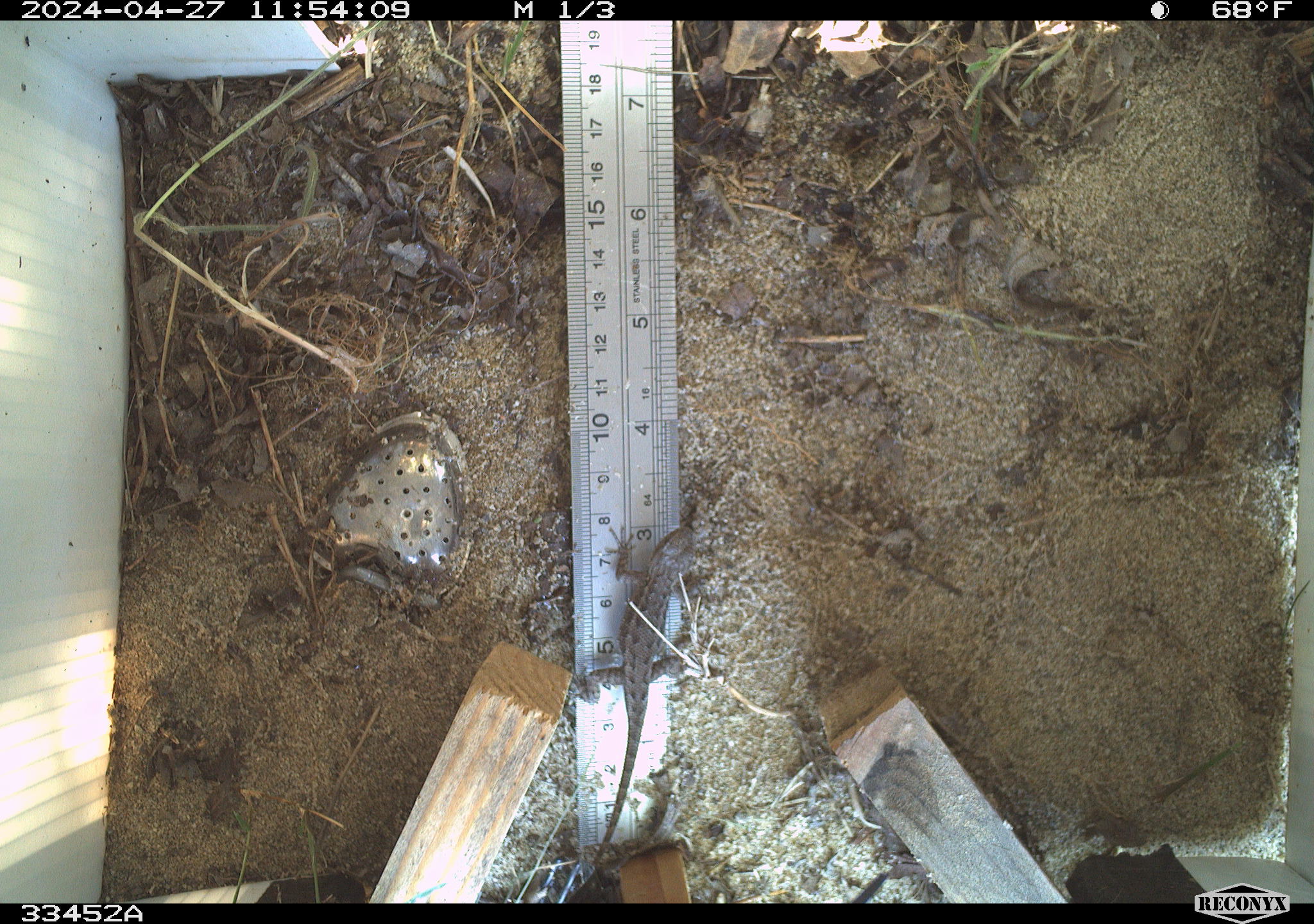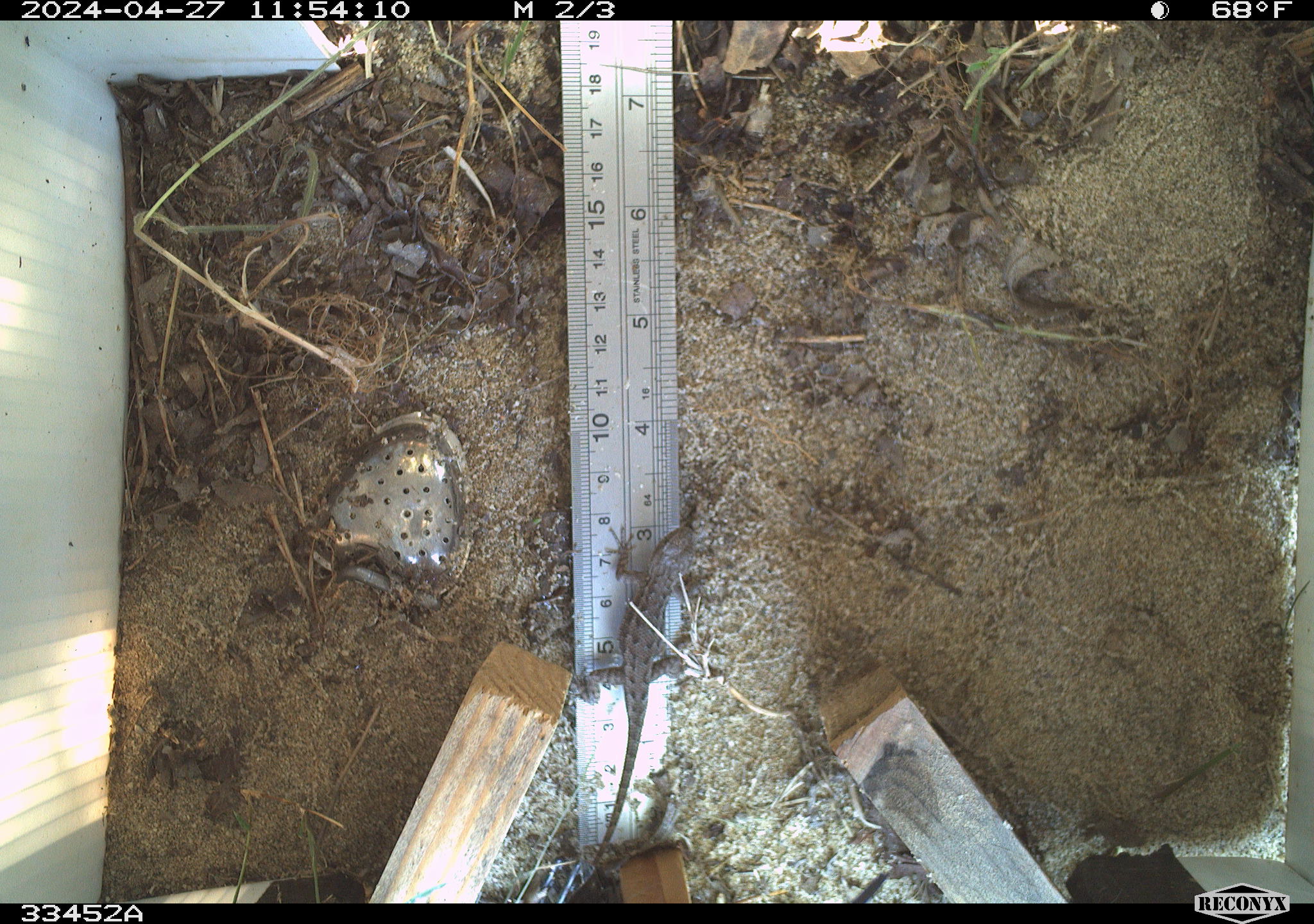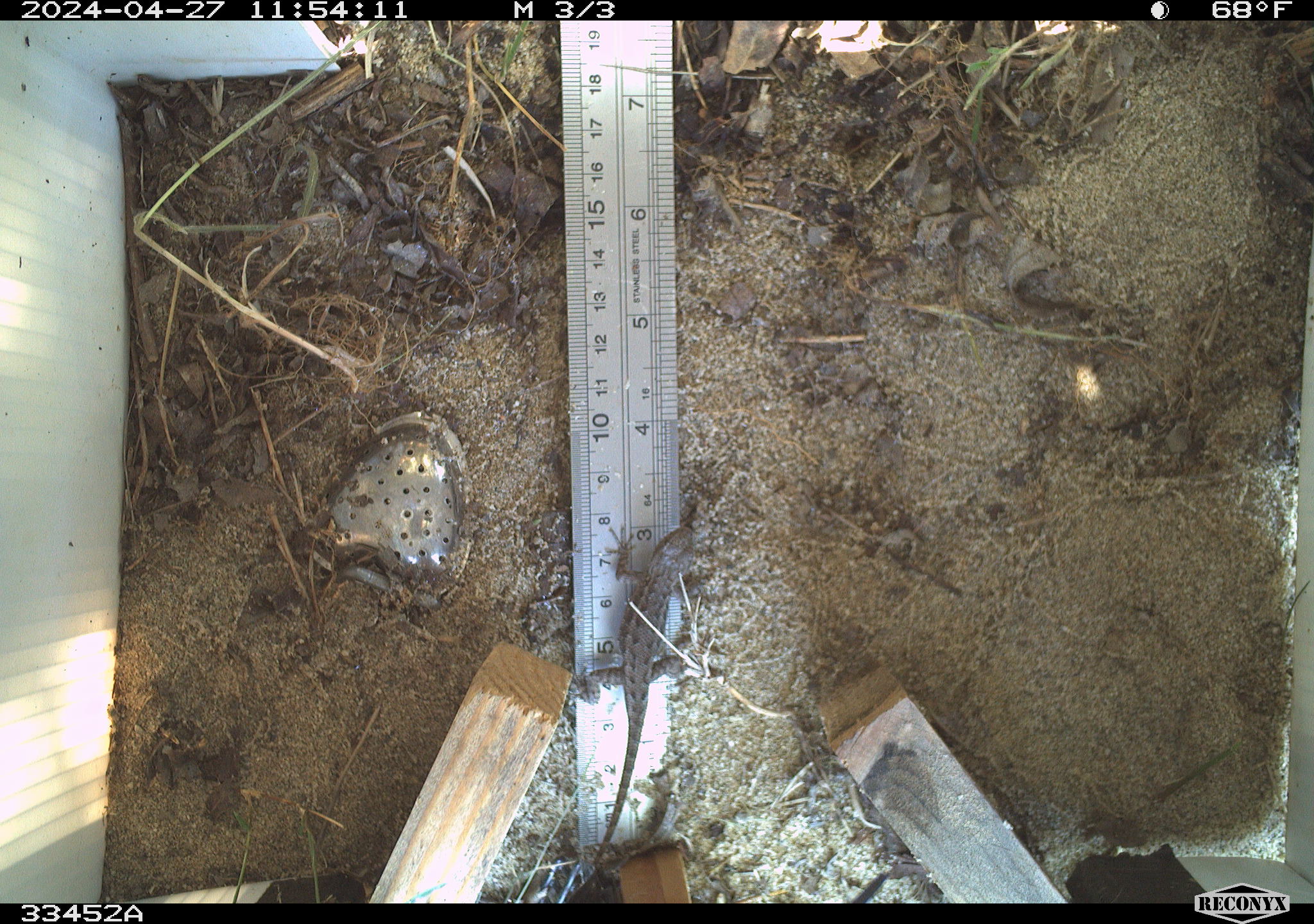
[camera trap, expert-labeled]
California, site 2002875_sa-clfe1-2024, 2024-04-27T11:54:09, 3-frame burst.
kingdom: Animalia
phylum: Chordata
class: Reptilia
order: Squamata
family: Phrynosomatidae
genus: Sceloporus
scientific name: Sceloporus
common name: spiny lizards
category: sceloporus species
Sceloporus species (spiny lizards) (Sceloporus).